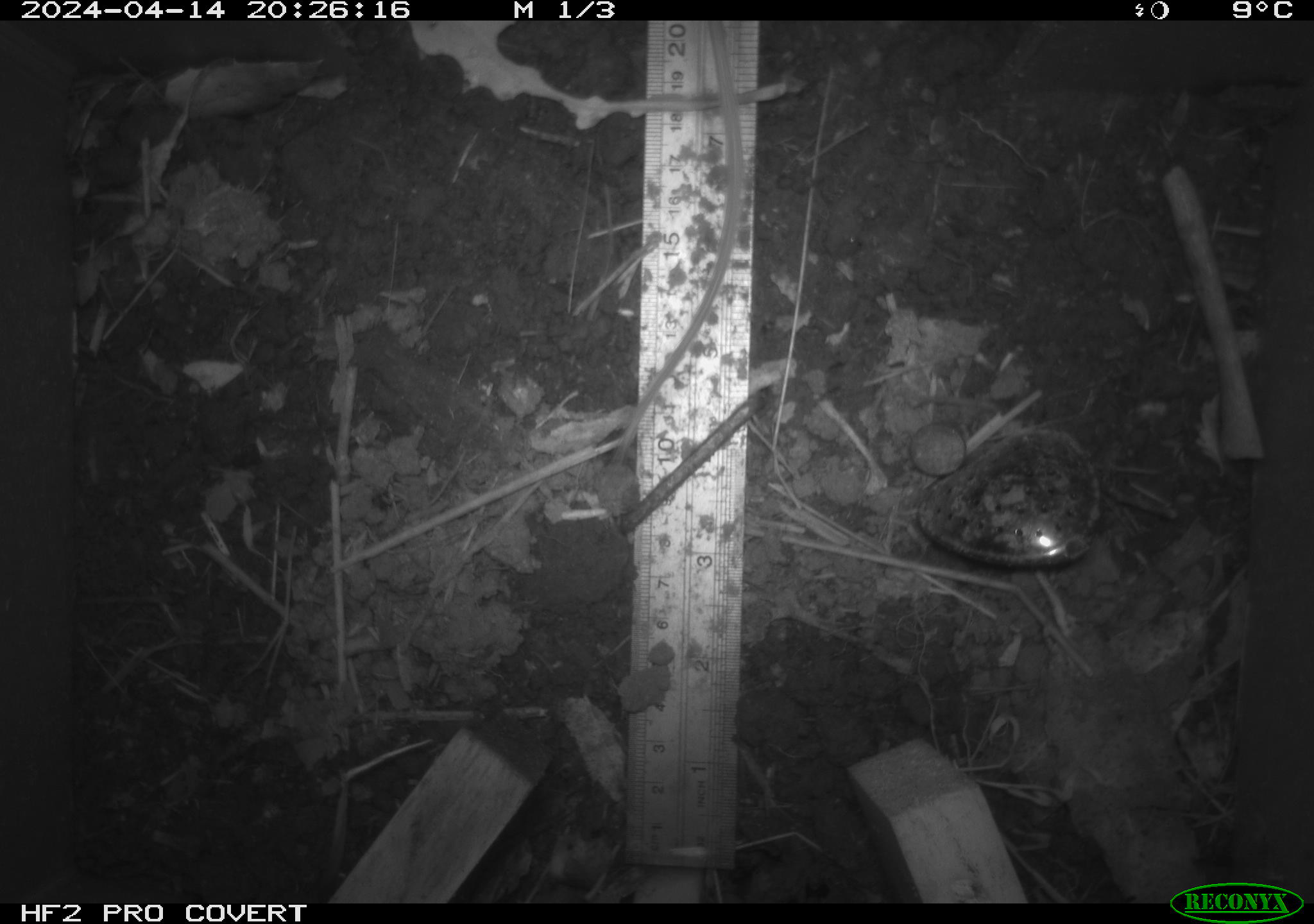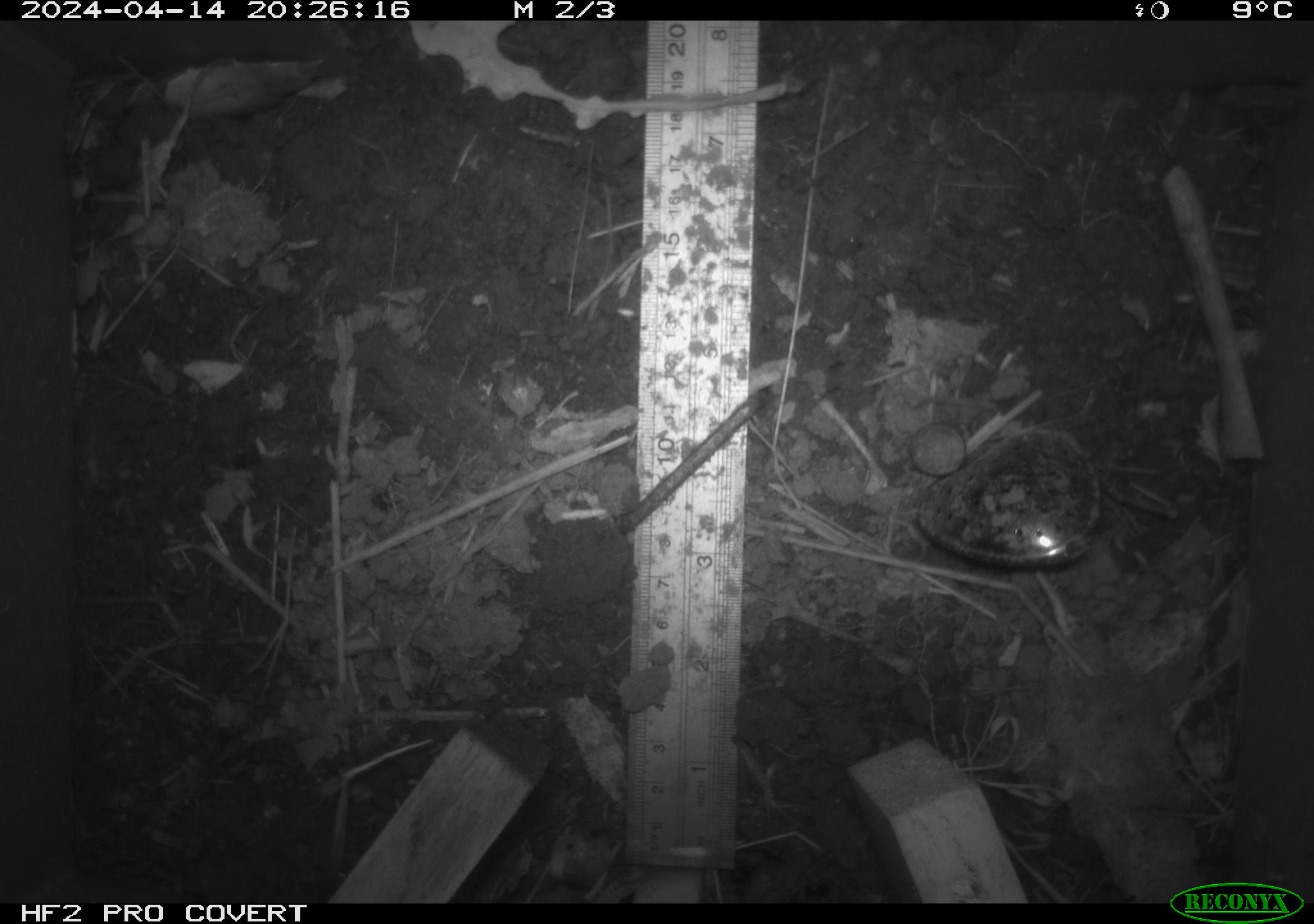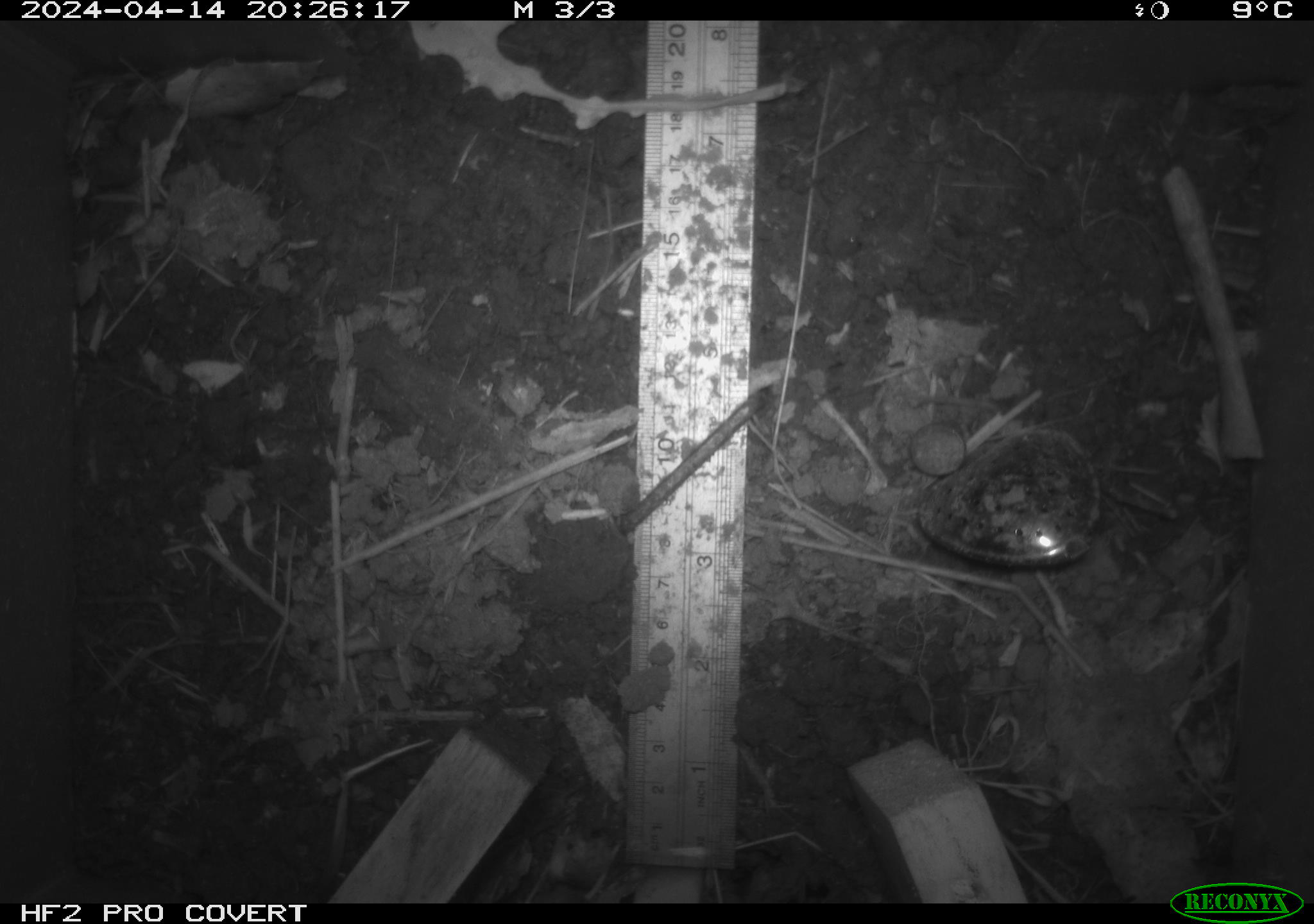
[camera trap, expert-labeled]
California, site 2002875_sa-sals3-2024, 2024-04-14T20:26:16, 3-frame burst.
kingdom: Animalia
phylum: Chordata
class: Mammalia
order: Rodentia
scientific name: Rodentia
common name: mouse species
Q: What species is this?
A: Mouse species (Rodentia).